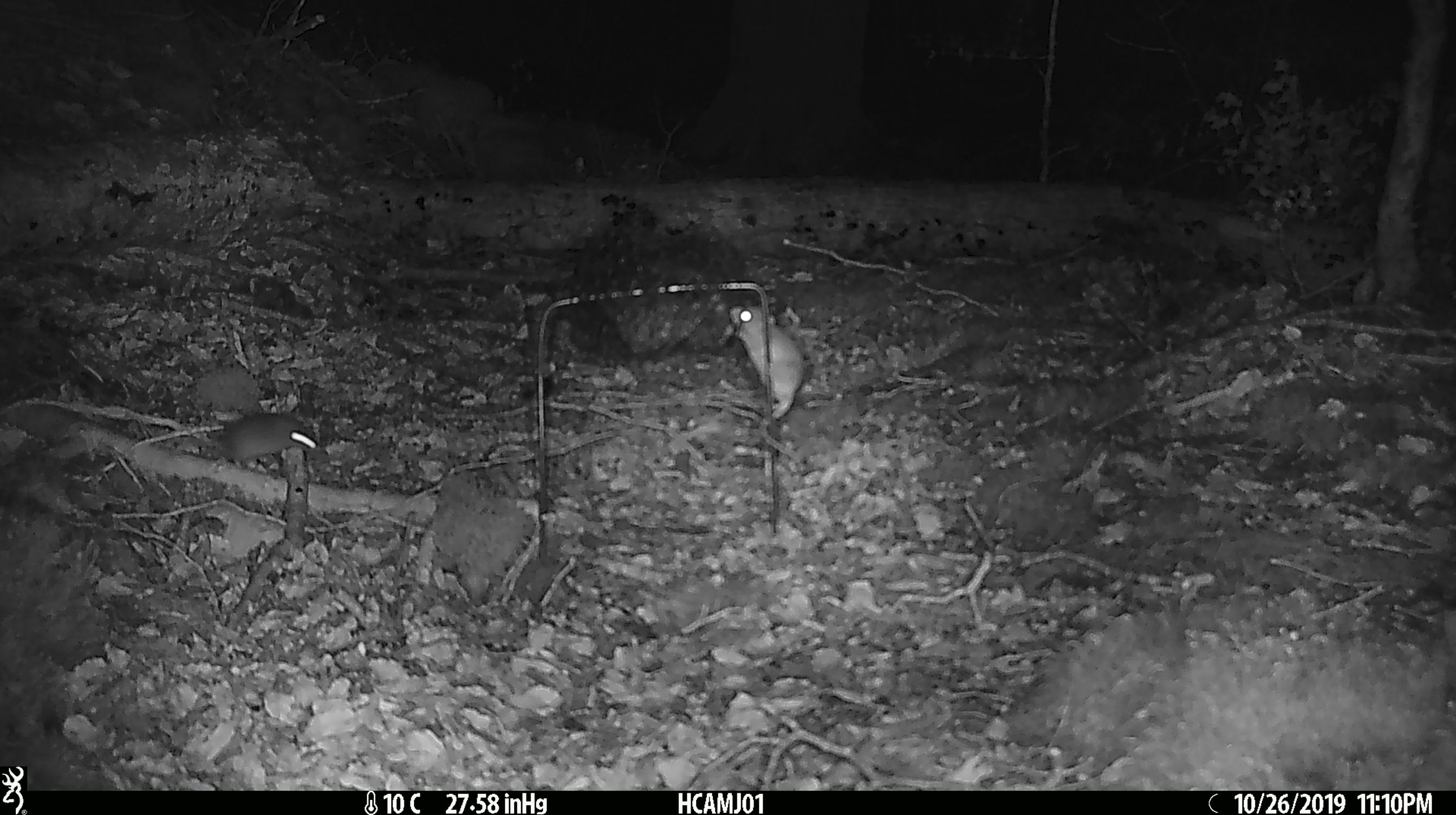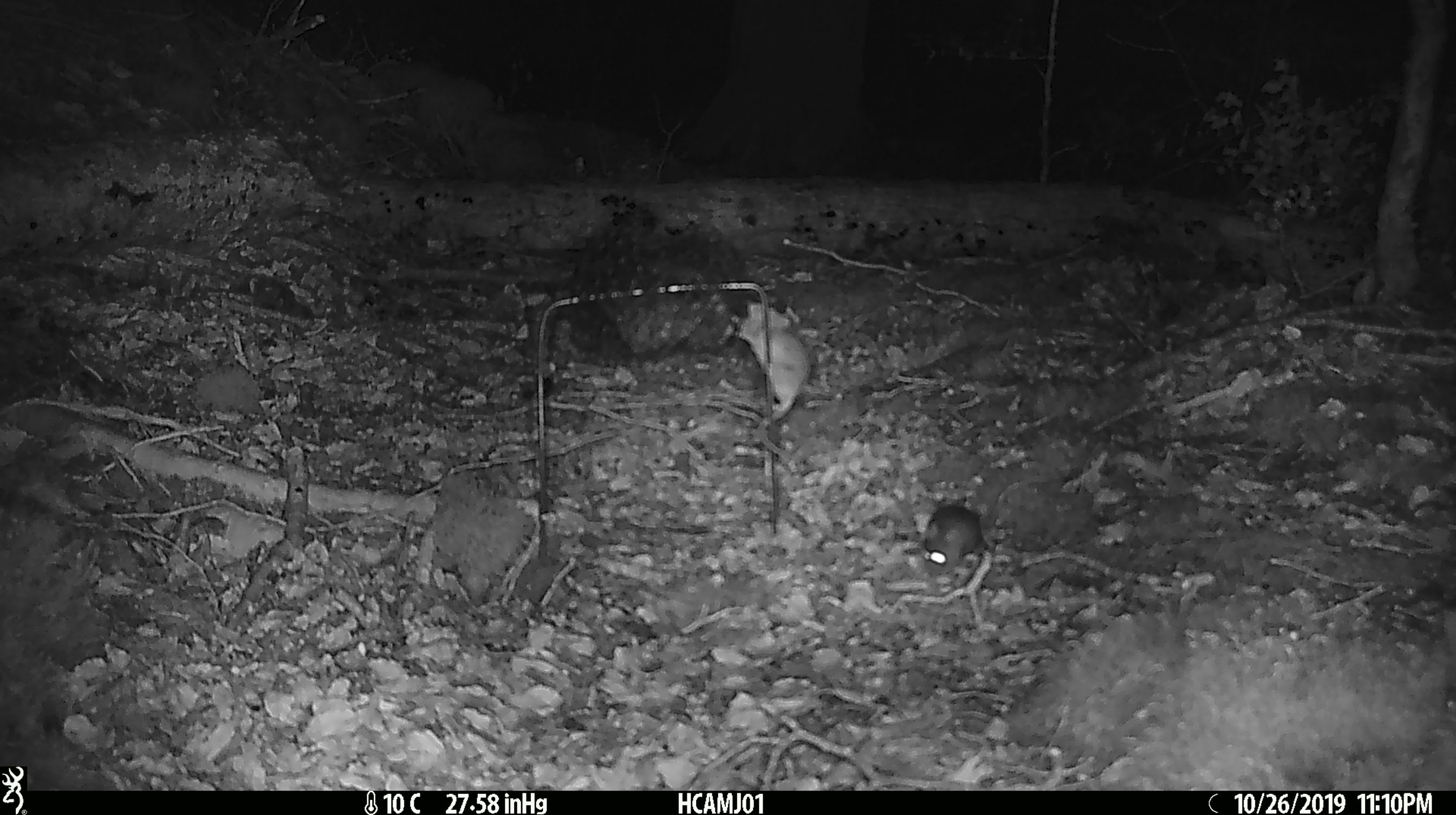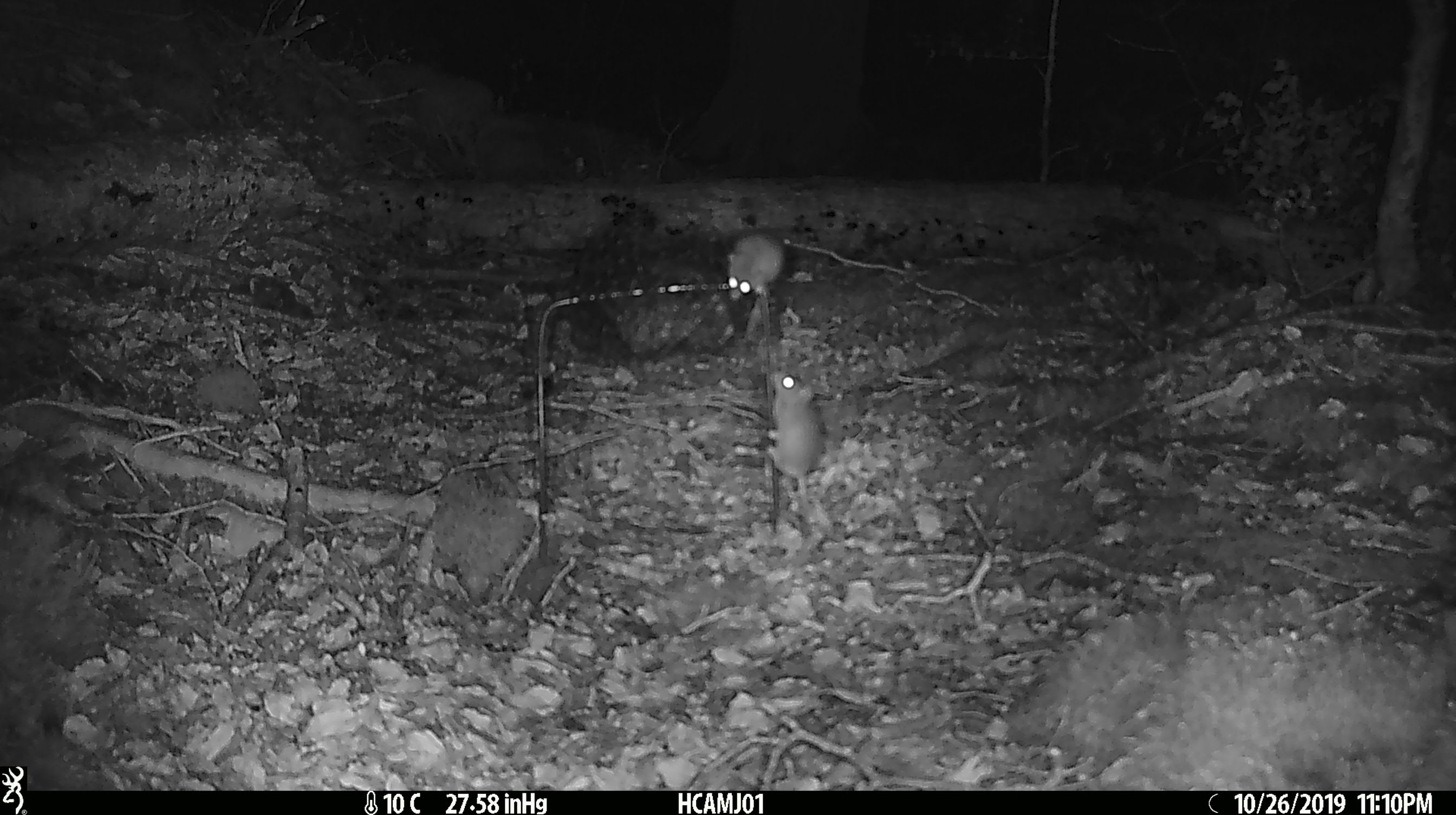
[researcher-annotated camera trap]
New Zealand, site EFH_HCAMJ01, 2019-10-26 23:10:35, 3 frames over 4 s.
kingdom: Animalia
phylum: Chordata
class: Mammalia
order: Rodentia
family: Muridae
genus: Mus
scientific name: Mus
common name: mouse